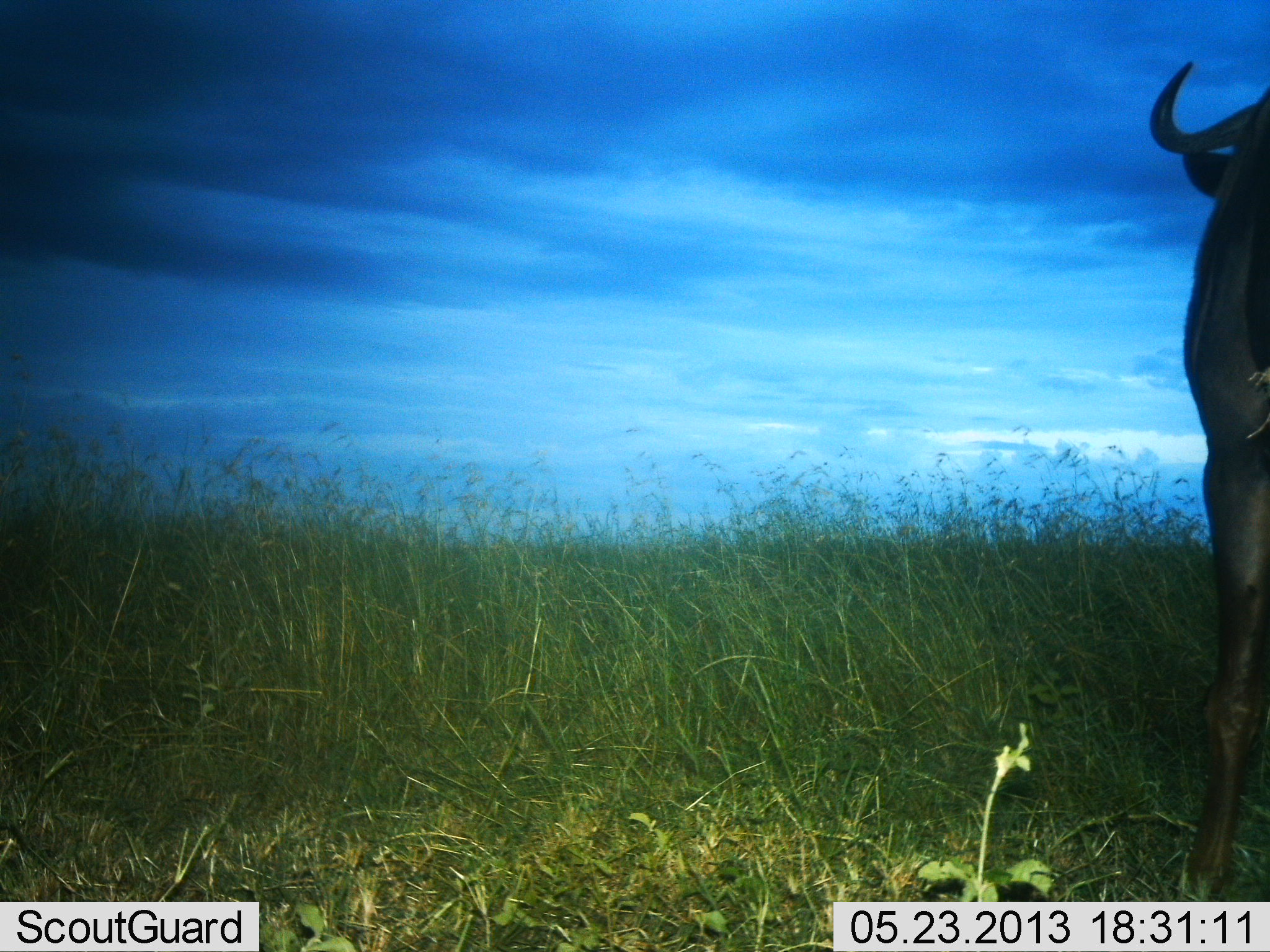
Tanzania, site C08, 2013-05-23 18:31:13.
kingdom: Animalia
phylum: Chordata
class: Mammalia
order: Artiodactyla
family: Bovidae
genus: Connochaetes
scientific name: Connochaetes taurinus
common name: blue wildebeest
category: wildebeest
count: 1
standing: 95%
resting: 0%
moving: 5%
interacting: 0%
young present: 0%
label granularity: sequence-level